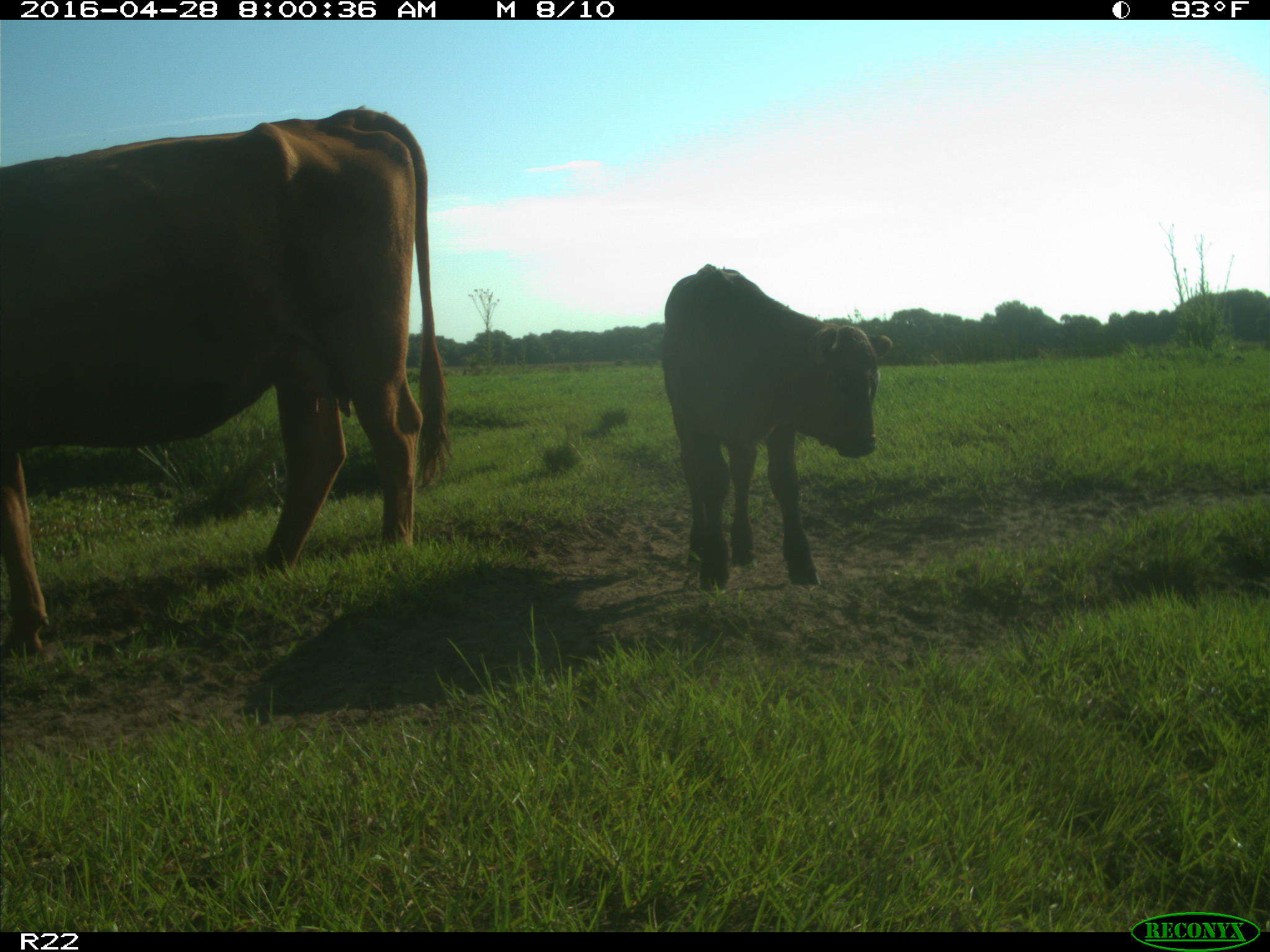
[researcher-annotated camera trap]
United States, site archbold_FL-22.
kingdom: Animalia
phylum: Chordata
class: Mammalia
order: Artiodactyla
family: Bovidae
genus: Bos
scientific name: Bos taurus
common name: domestic cow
Bos taurus (domestic cow).